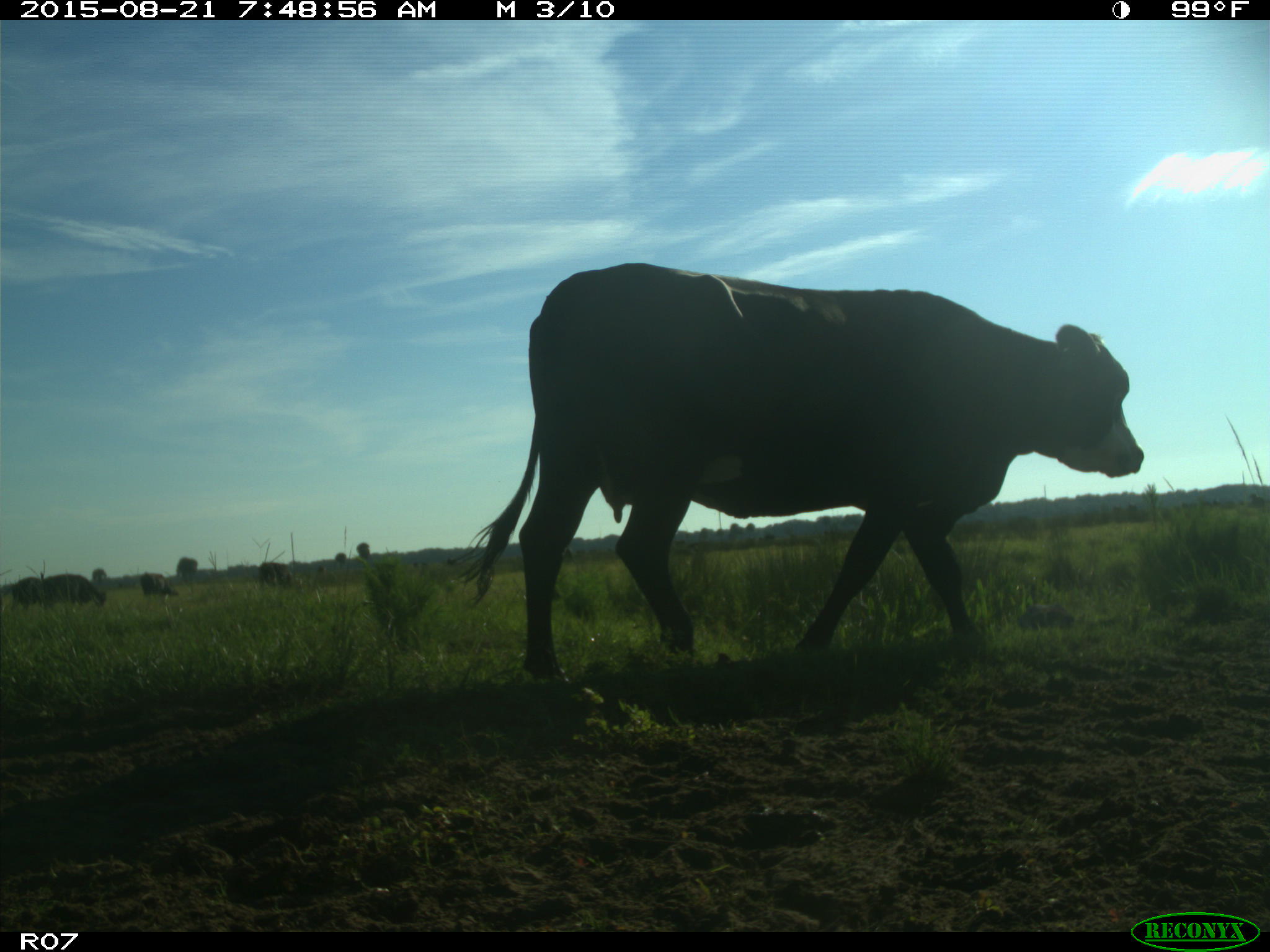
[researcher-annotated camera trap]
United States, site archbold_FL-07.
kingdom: Animalia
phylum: Chordata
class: Mammalia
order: Artiodactyla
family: Bovidae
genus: Bos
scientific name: Bos taurus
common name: domestic cow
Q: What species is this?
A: Bos taurus (domestic cow).